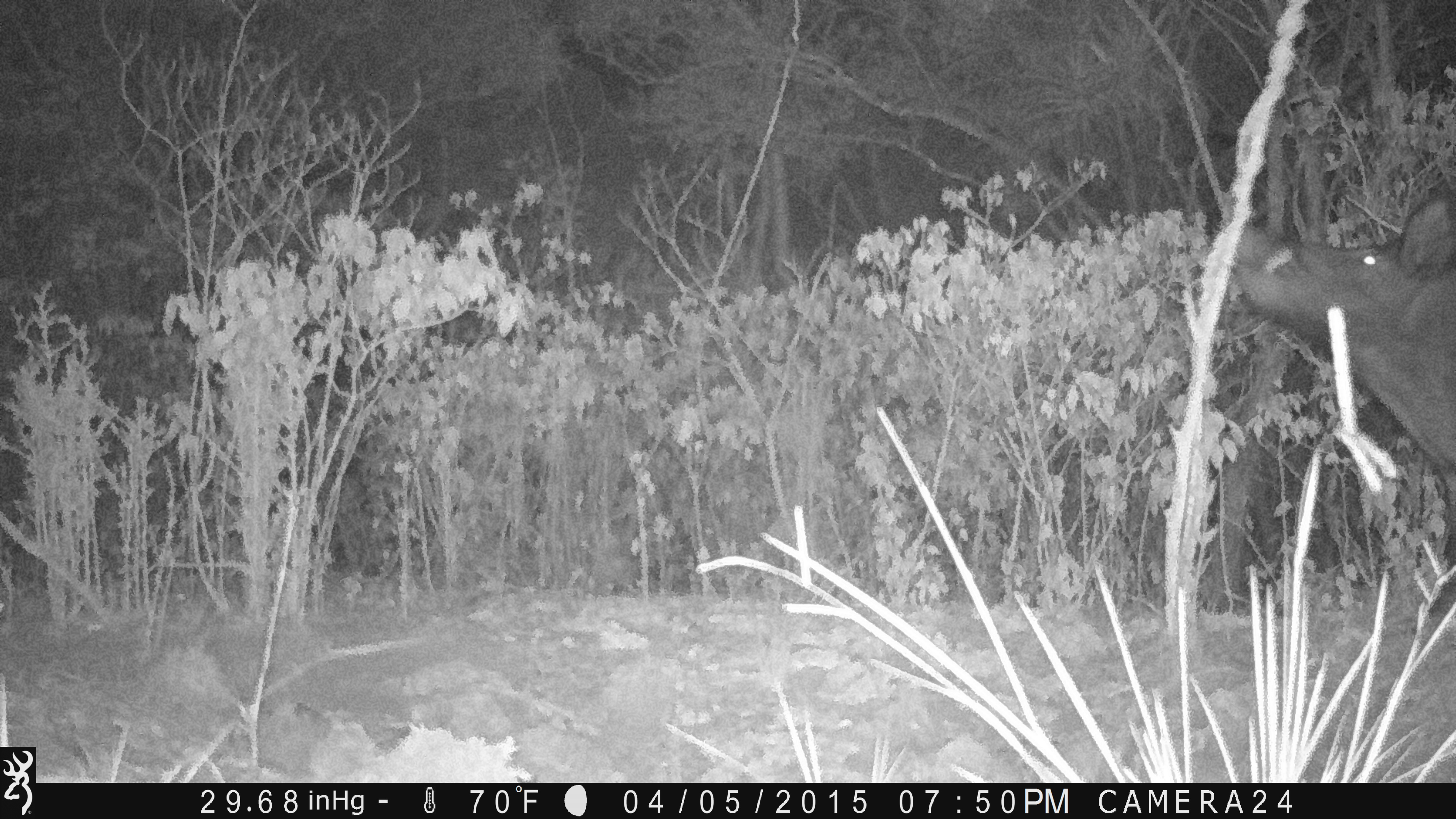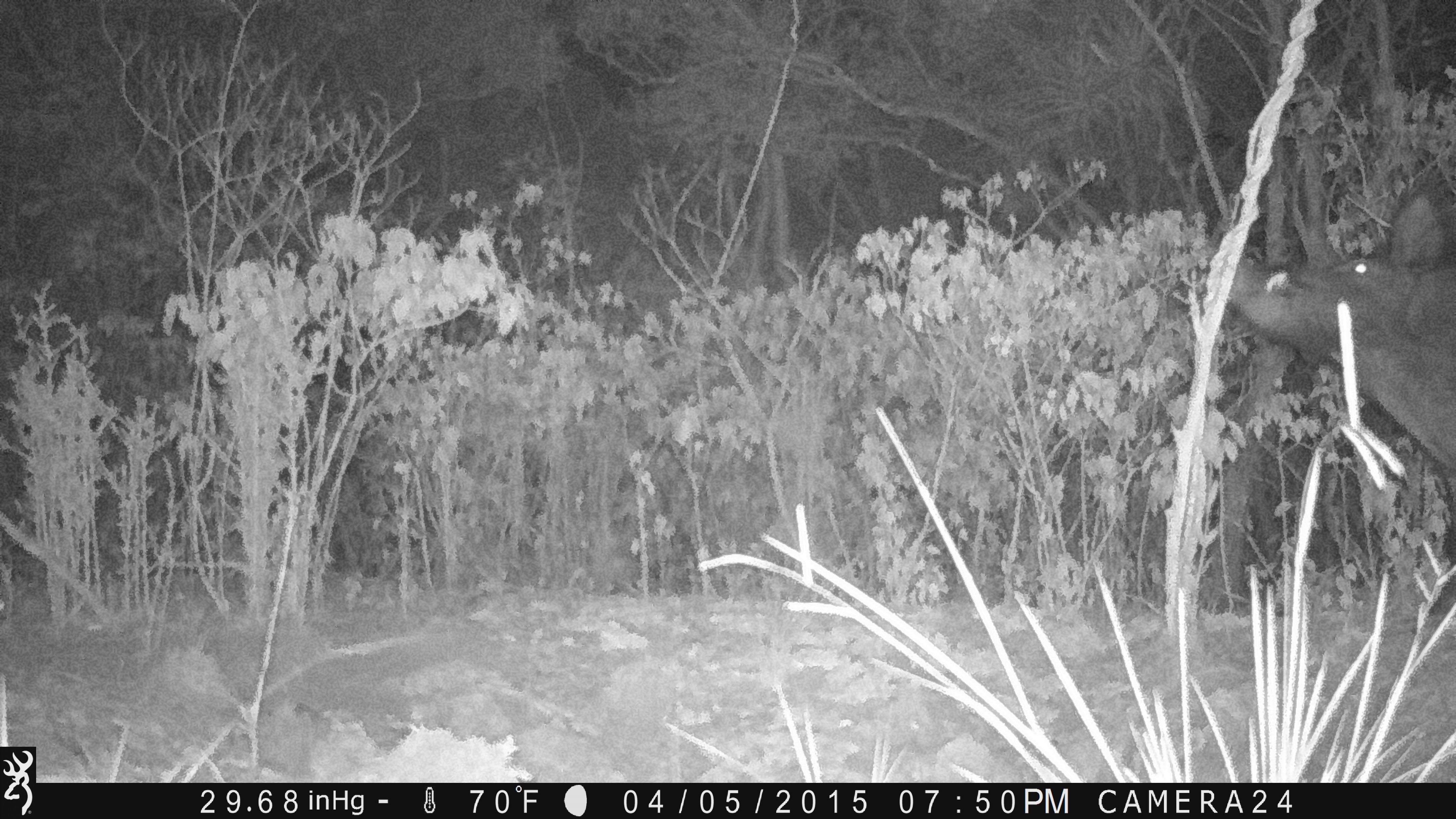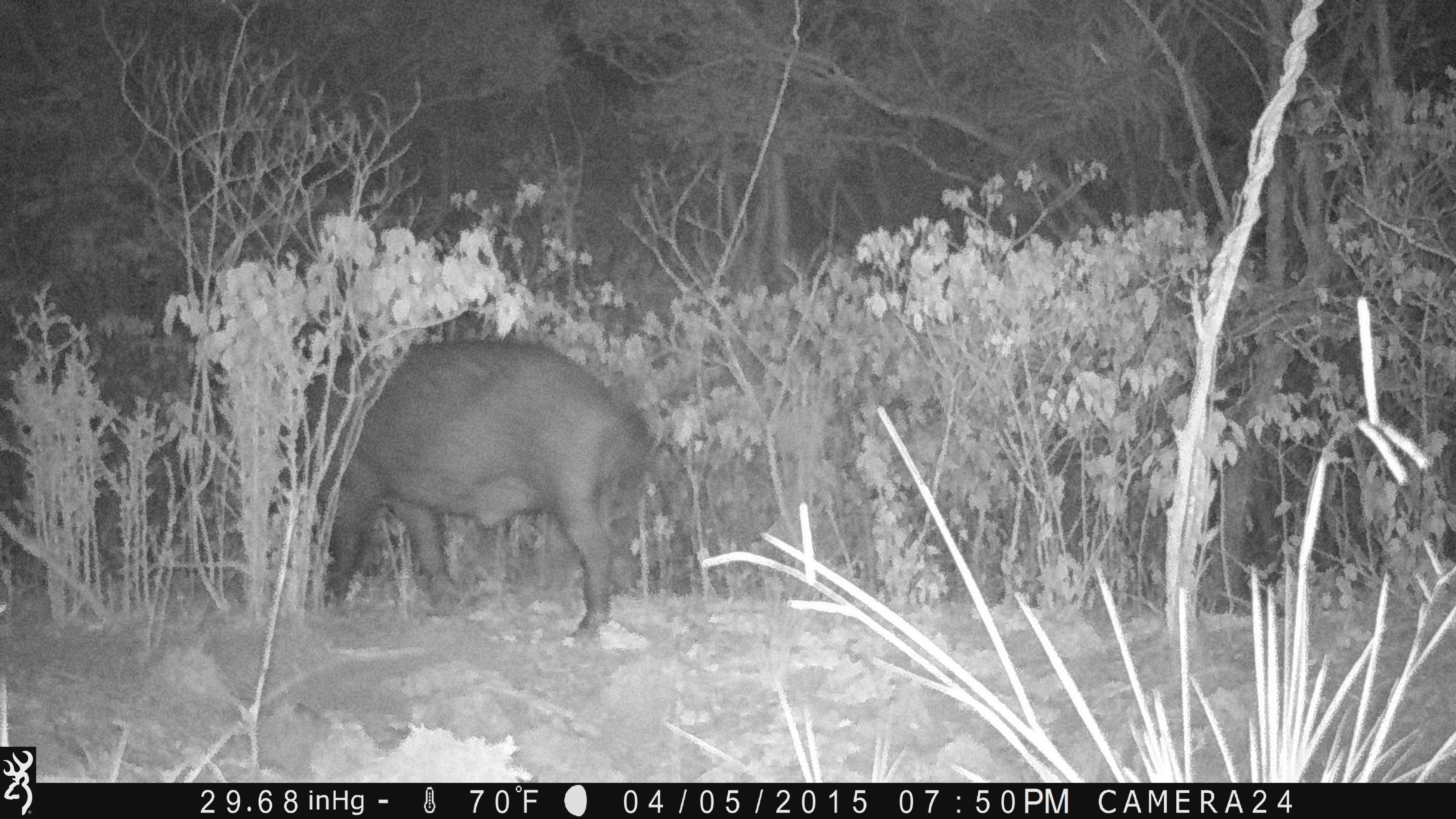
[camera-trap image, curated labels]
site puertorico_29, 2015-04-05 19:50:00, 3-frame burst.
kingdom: Animalia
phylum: Chordata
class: Mammalia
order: Artiodactyla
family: Suidae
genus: Sus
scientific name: Sus scrofa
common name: pig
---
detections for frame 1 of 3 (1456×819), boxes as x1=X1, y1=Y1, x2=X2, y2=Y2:
pig: x1=1228, y1=177, x2=1456, y2=628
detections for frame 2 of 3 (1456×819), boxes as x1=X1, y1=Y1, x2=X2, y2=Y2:
pig: x1=1223, y1=175, x2=1456, y2=616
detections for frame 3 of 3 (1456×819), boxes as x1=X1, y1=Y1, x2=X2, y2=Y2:
pig: x1=310, y1=338, x2=655, y2=642